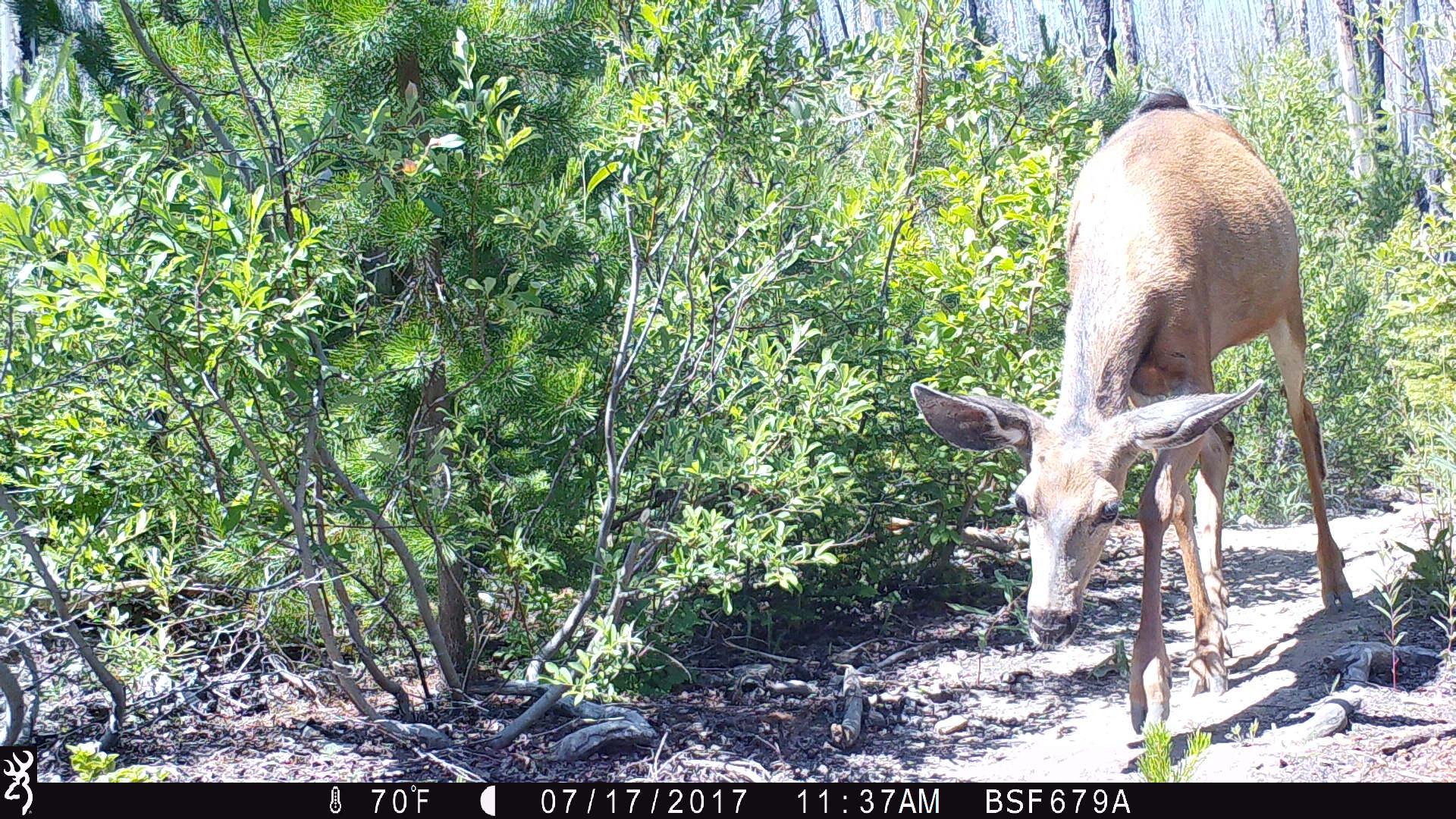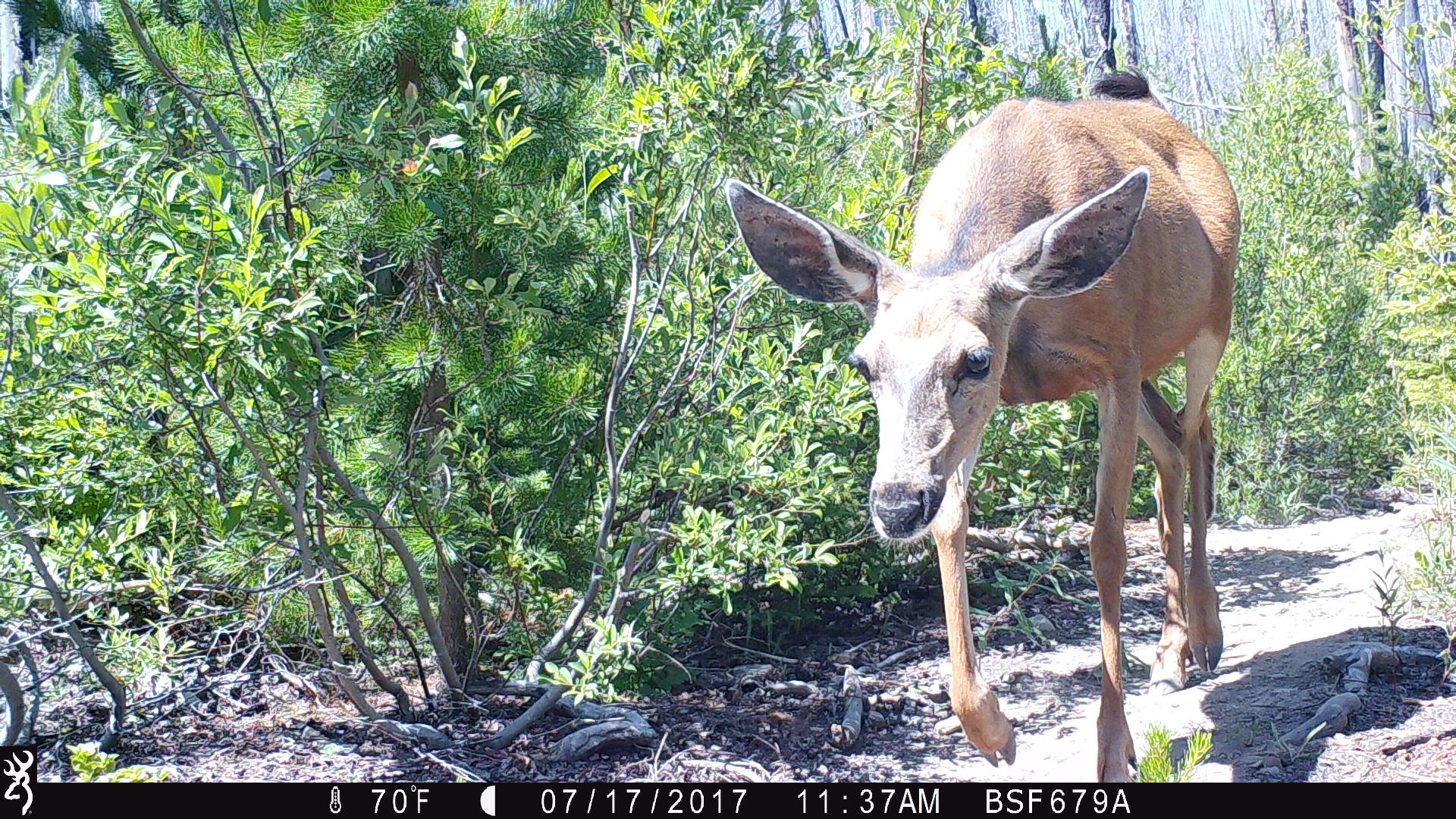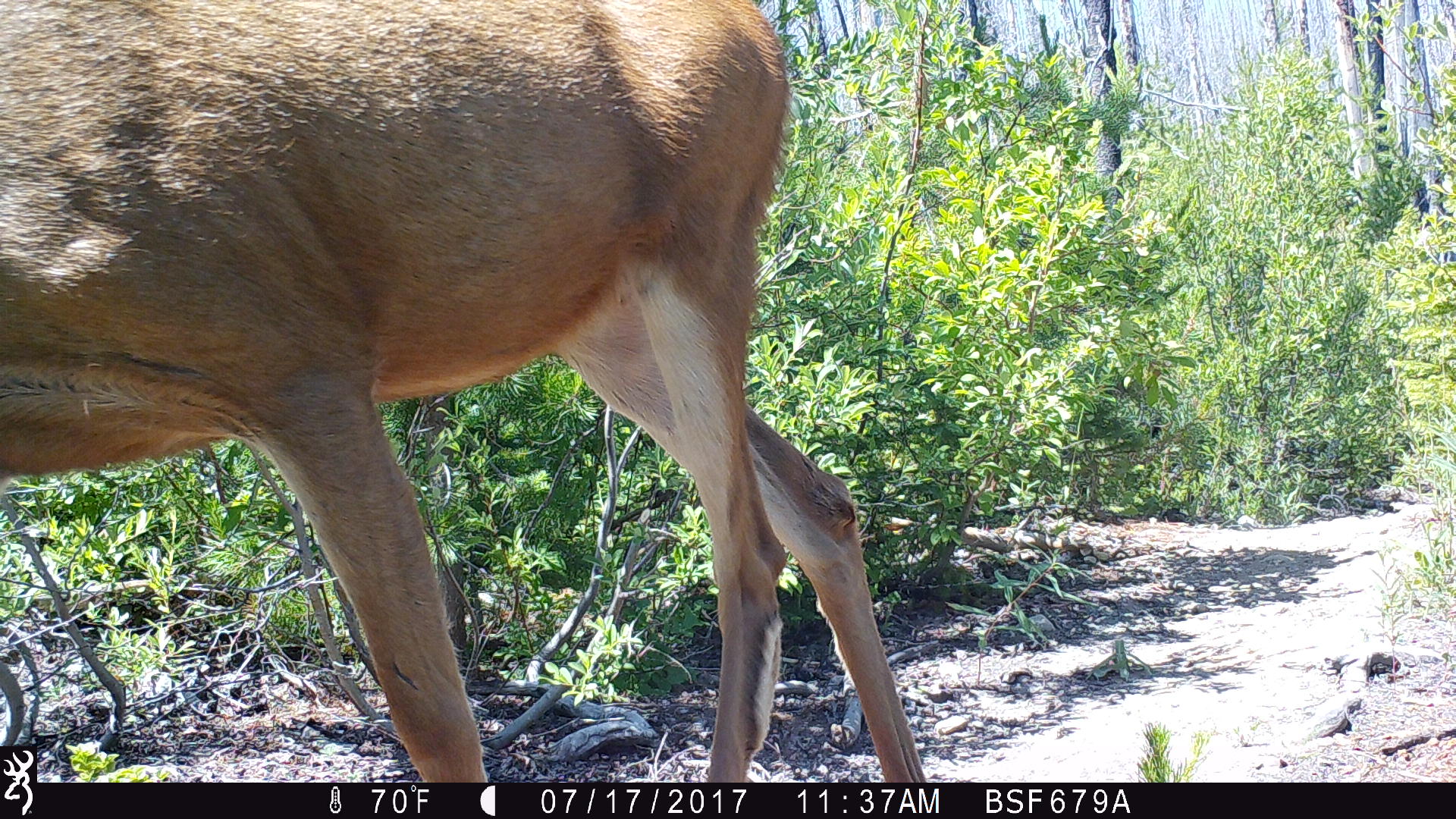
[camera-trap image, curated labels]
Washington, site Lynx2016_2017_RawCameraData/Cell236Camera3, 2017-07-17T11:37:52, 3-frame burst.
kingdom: Animalia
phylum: Chordata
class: Mammalia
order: Artiodactyla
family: Cervidae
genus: Odocoileus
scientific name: Odocoileus hemionus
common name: mule deer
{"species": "Odocoileus hemionus (mule deer)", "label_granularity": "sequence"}